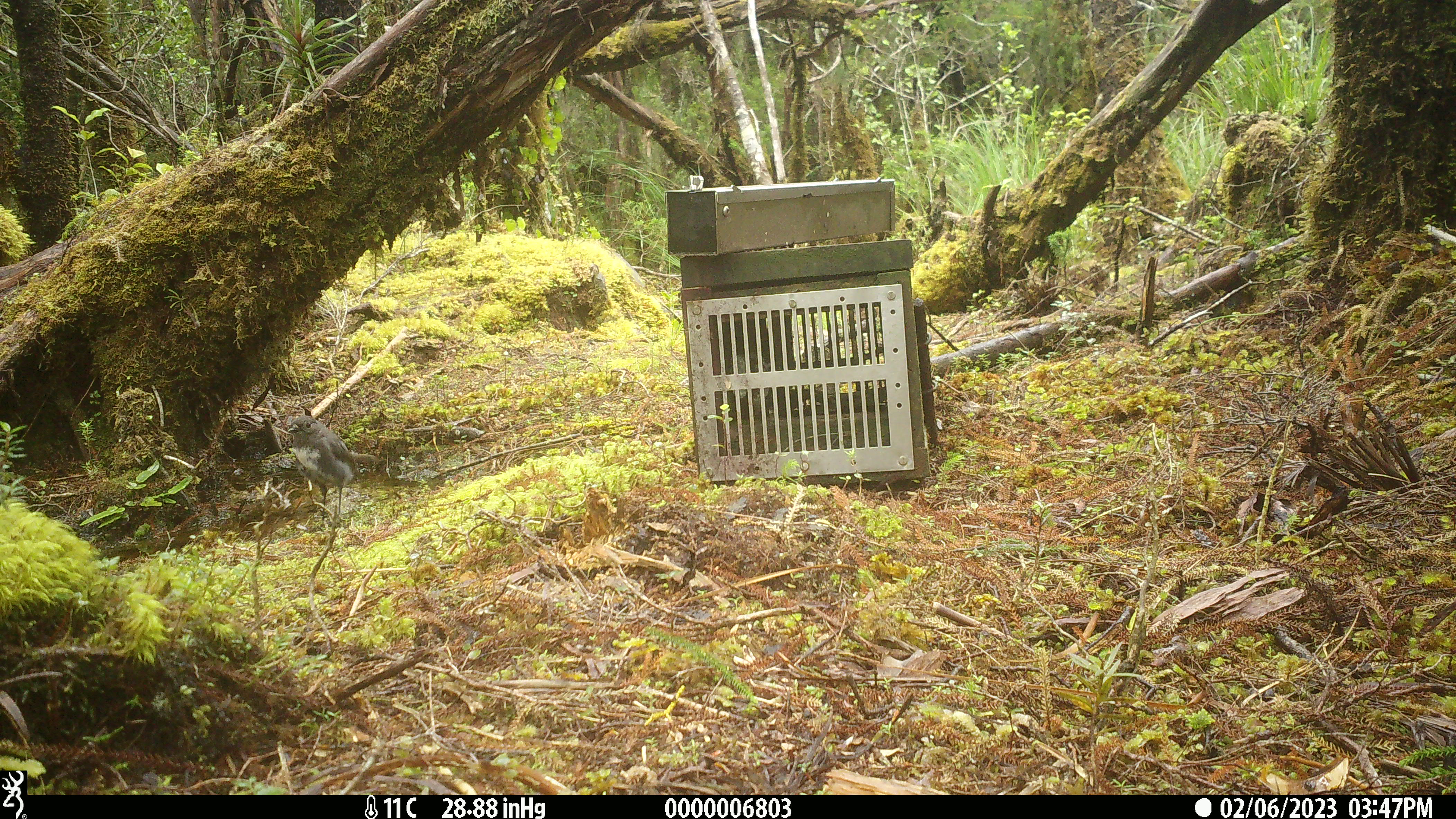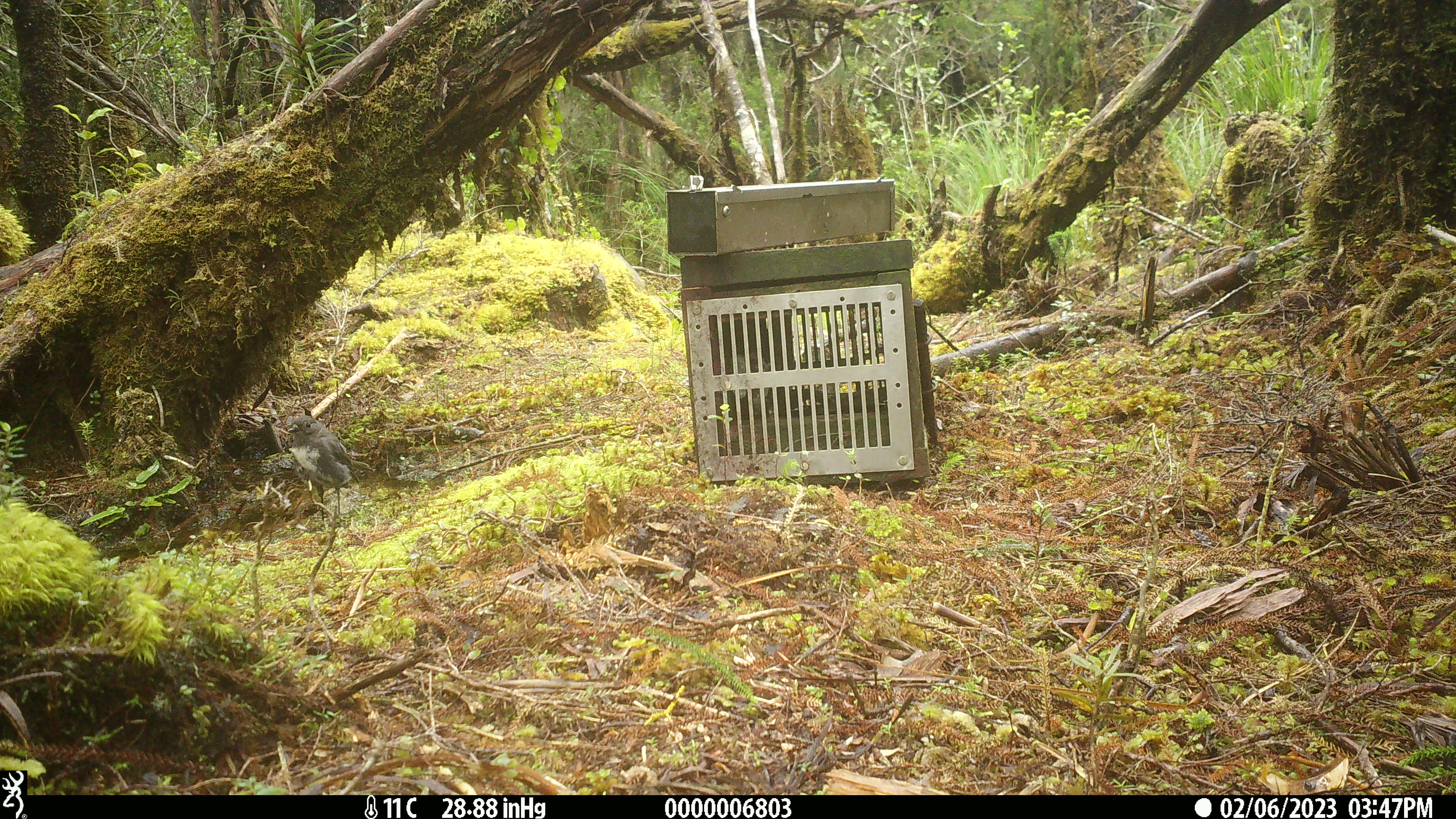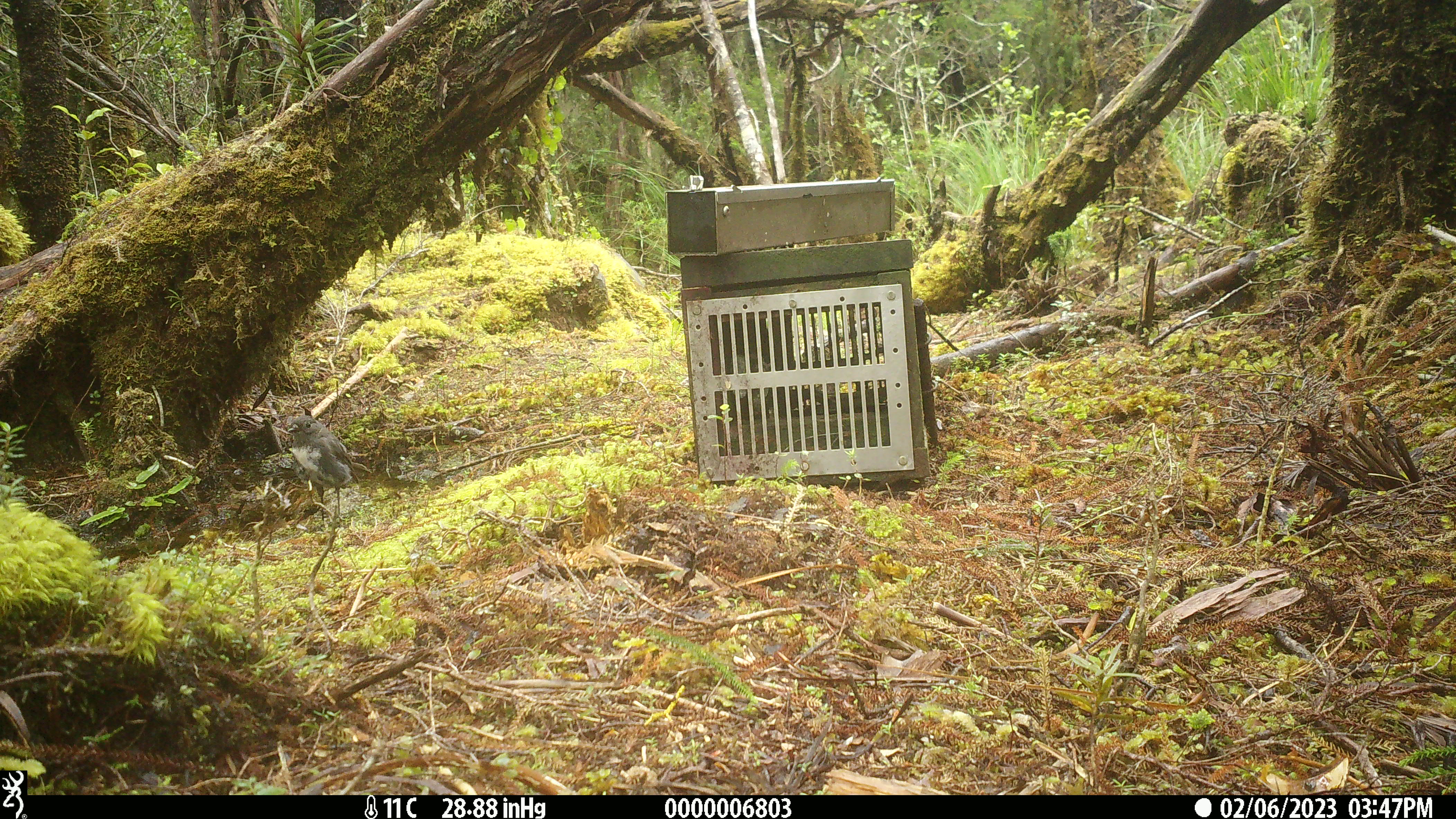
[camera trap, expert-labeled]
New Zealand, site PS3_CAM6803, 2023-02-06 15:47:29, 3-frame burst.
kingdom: Animalia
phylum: Chordata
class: Aves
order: Passeriformes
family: Petroicidae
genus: Petroica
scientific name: Petroica australis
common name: new zealand robin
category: robin